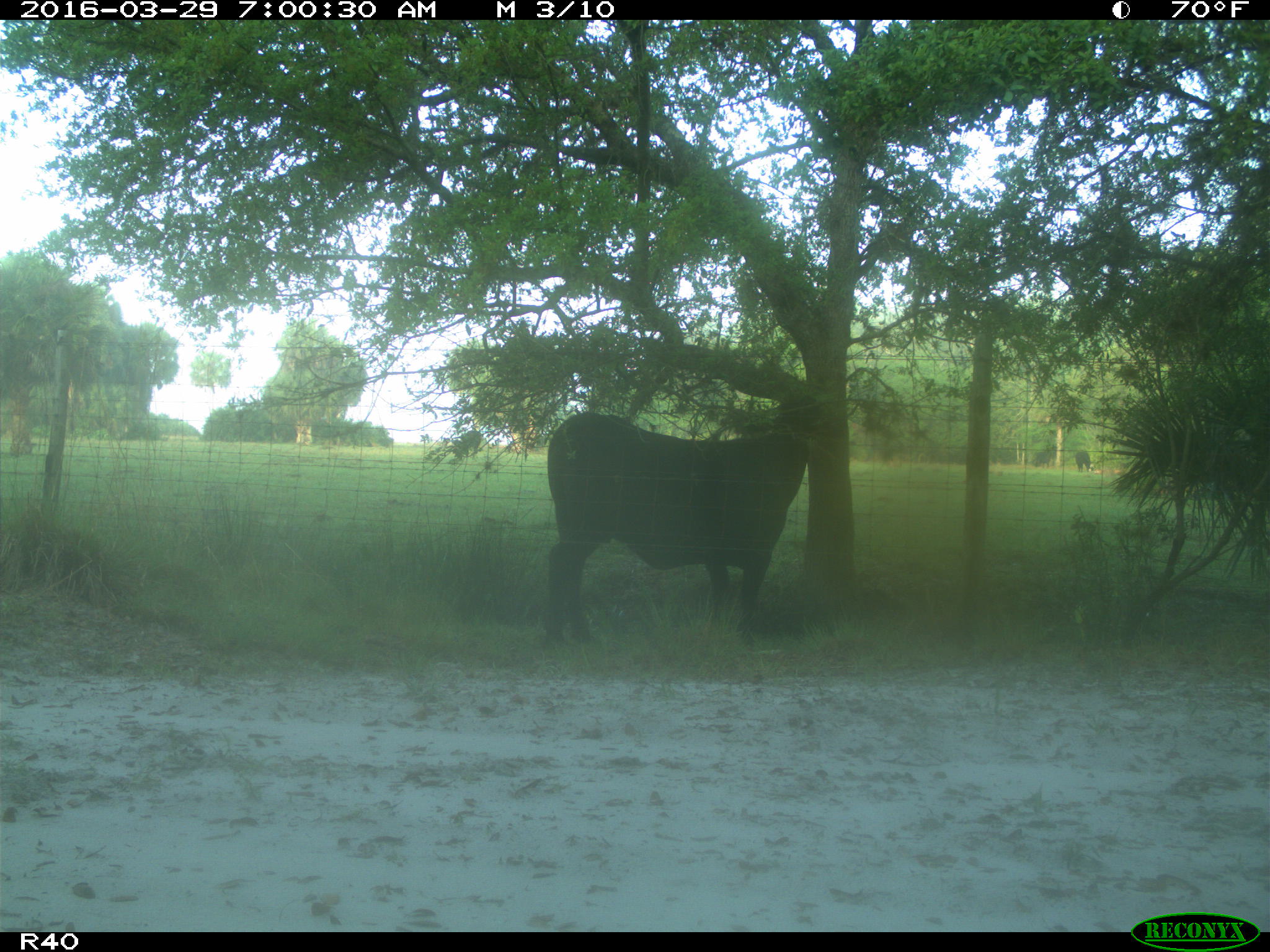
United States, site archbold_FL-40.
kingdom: Animalia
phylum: Chordata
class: Mammalia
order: Artiodactyla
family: Bovidae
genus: Bos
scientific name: Bos taurus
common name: domestic cow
Bos taurus (domestic cow).